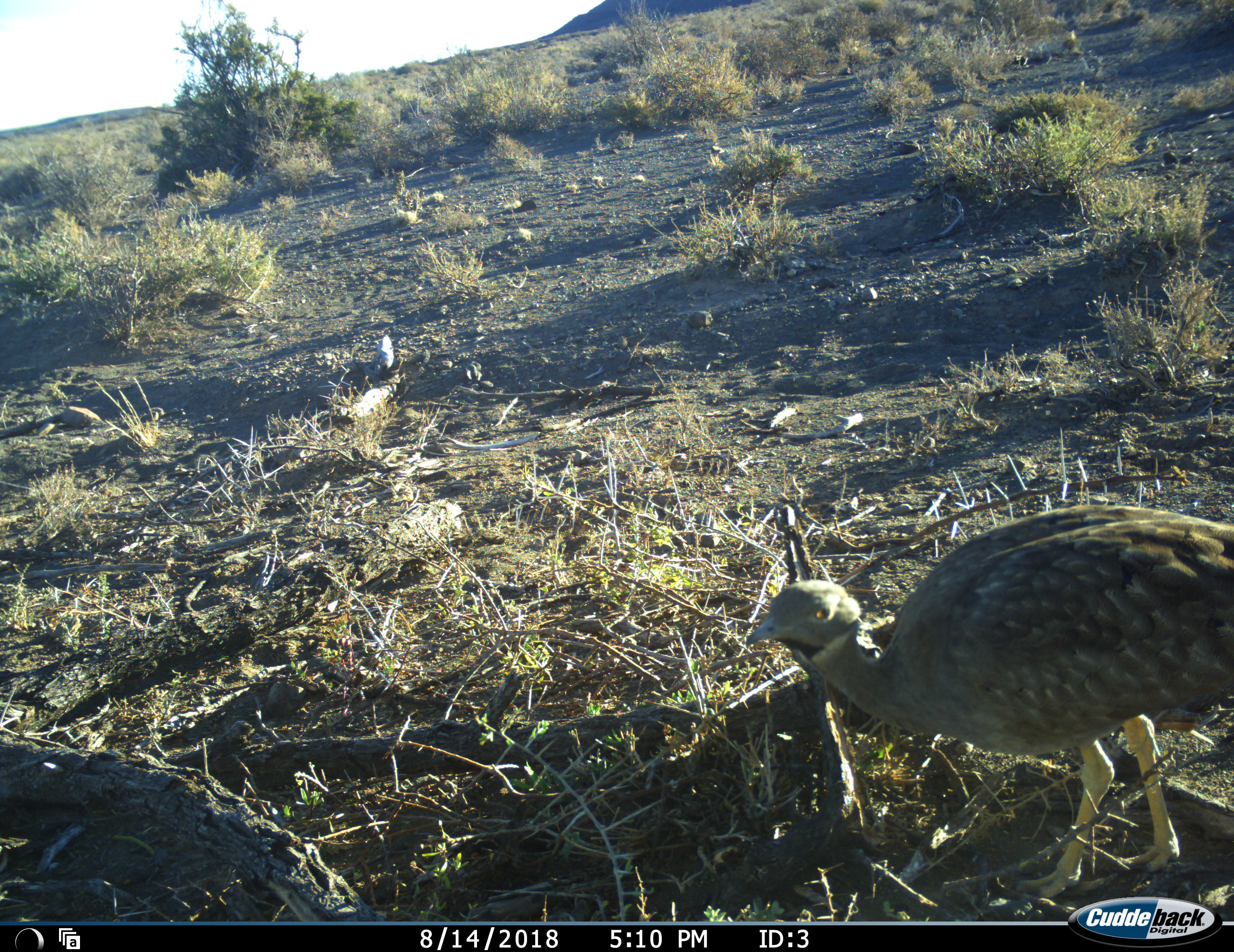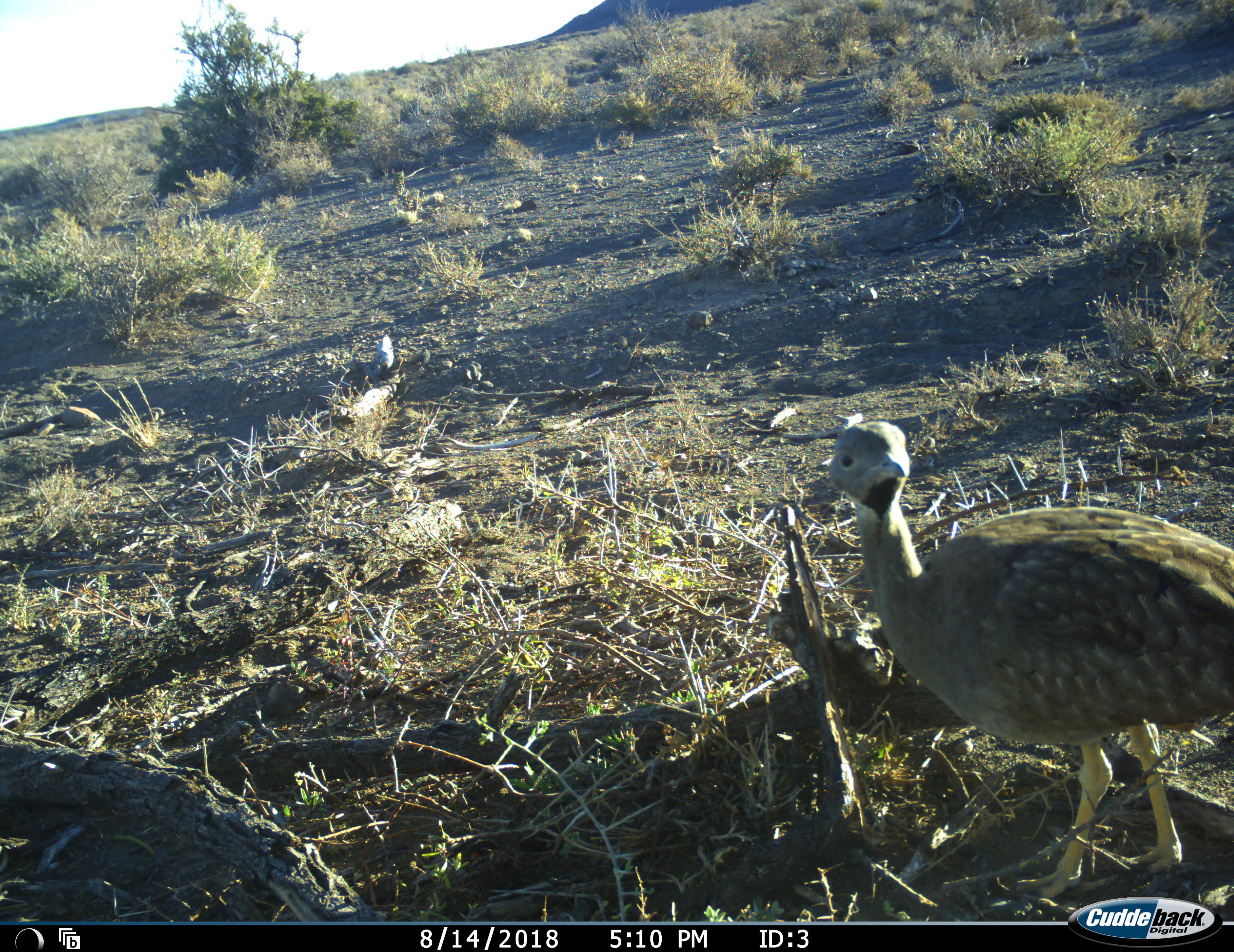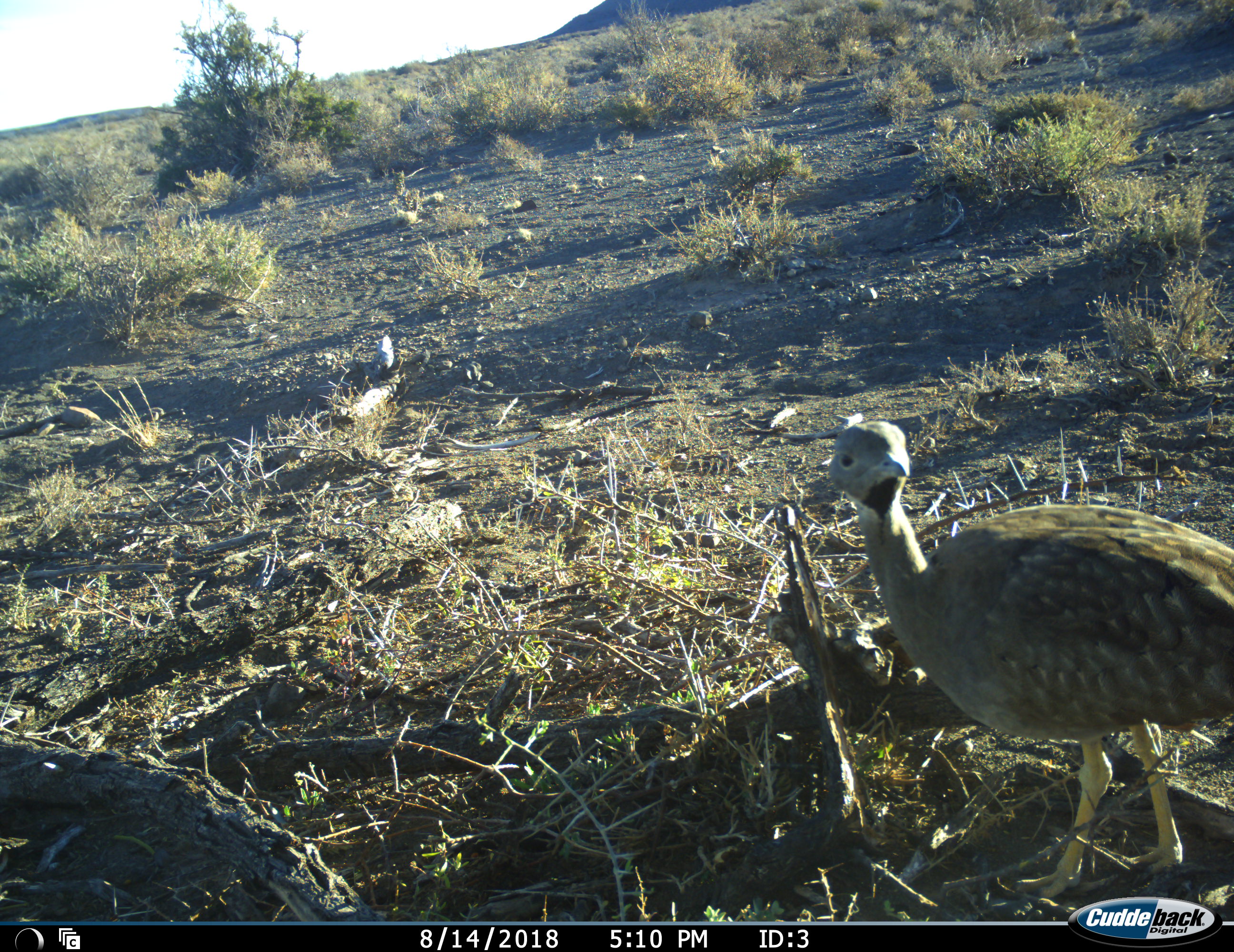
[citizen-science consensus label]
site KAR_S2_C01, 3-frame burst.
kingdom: Animalia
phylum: Chordata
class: Aves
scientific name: Aves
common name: bird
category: birdother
Birdother (bird) (Aves), count 1. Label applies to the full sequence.